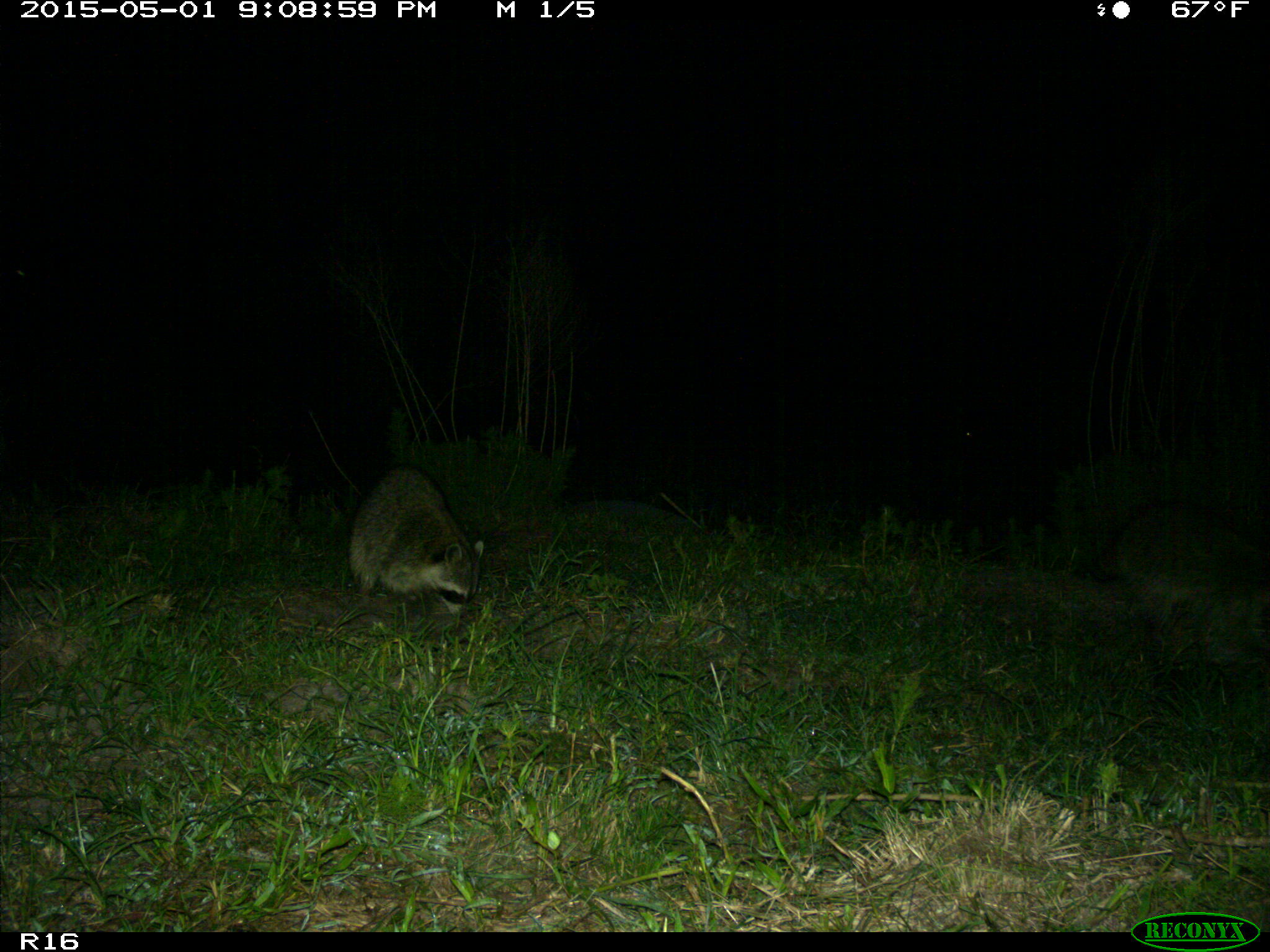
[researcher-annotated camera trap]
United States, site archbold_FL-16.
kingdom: Animalia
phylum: Chordata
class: Mammalia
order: Carnivora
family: Procyonidae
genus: Procyon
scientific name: Procyon lotor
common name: common raccoon